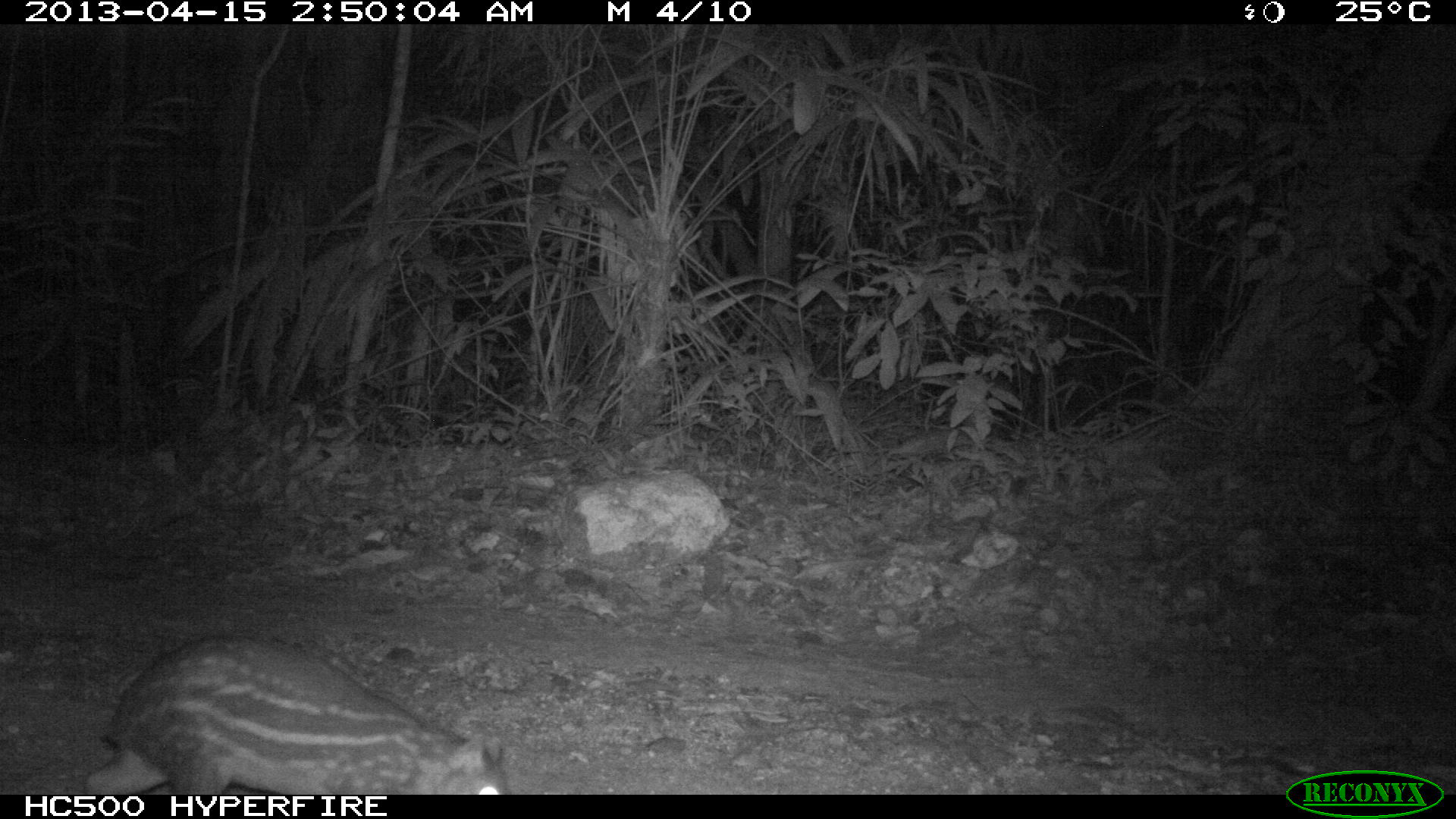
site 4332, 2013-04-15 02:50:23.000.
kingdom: Animalia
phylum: Chordata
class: Mammalia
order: Rodentia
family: Cuniculidae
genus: Cuniculus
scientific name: Cuniculus paca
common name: lowland paca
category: agouti paca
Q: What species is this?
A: Agouti paca (lowland paca) (Cuniculus paca).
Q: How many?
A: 1.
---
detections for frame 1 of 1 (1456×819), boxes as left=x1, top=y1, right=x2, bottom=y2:
agouti paca: left=82, top=632, right=514, bottom=793